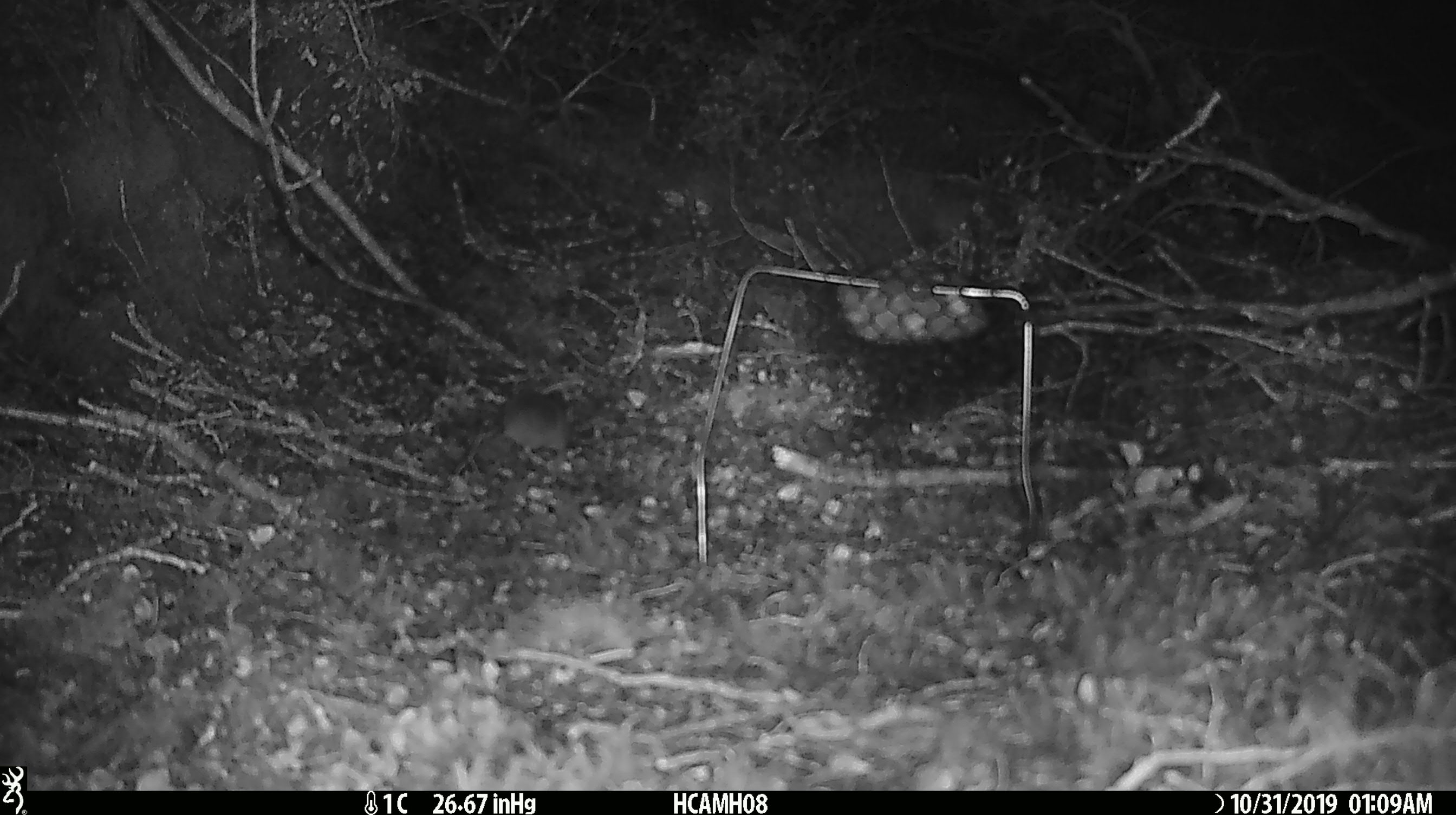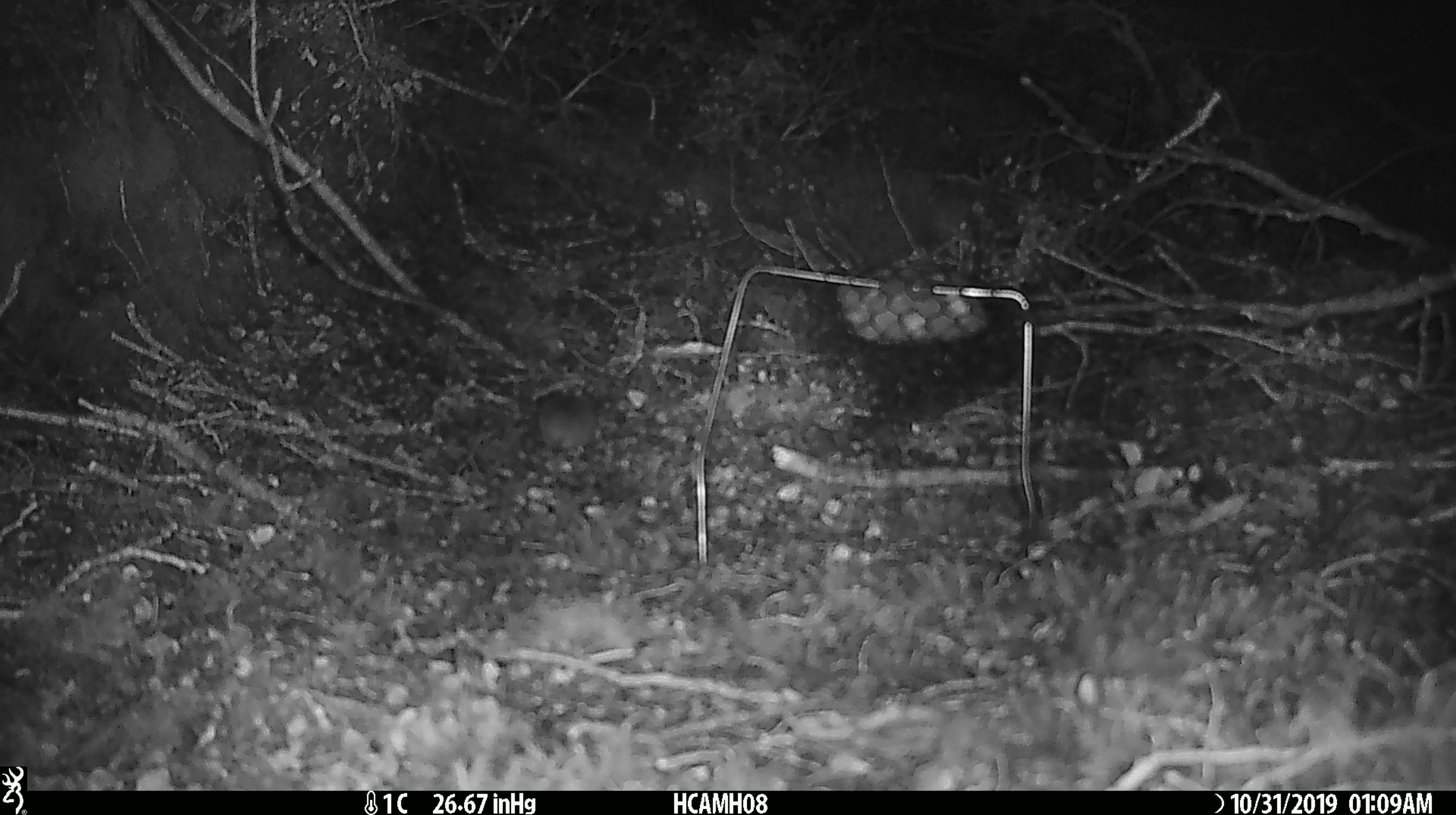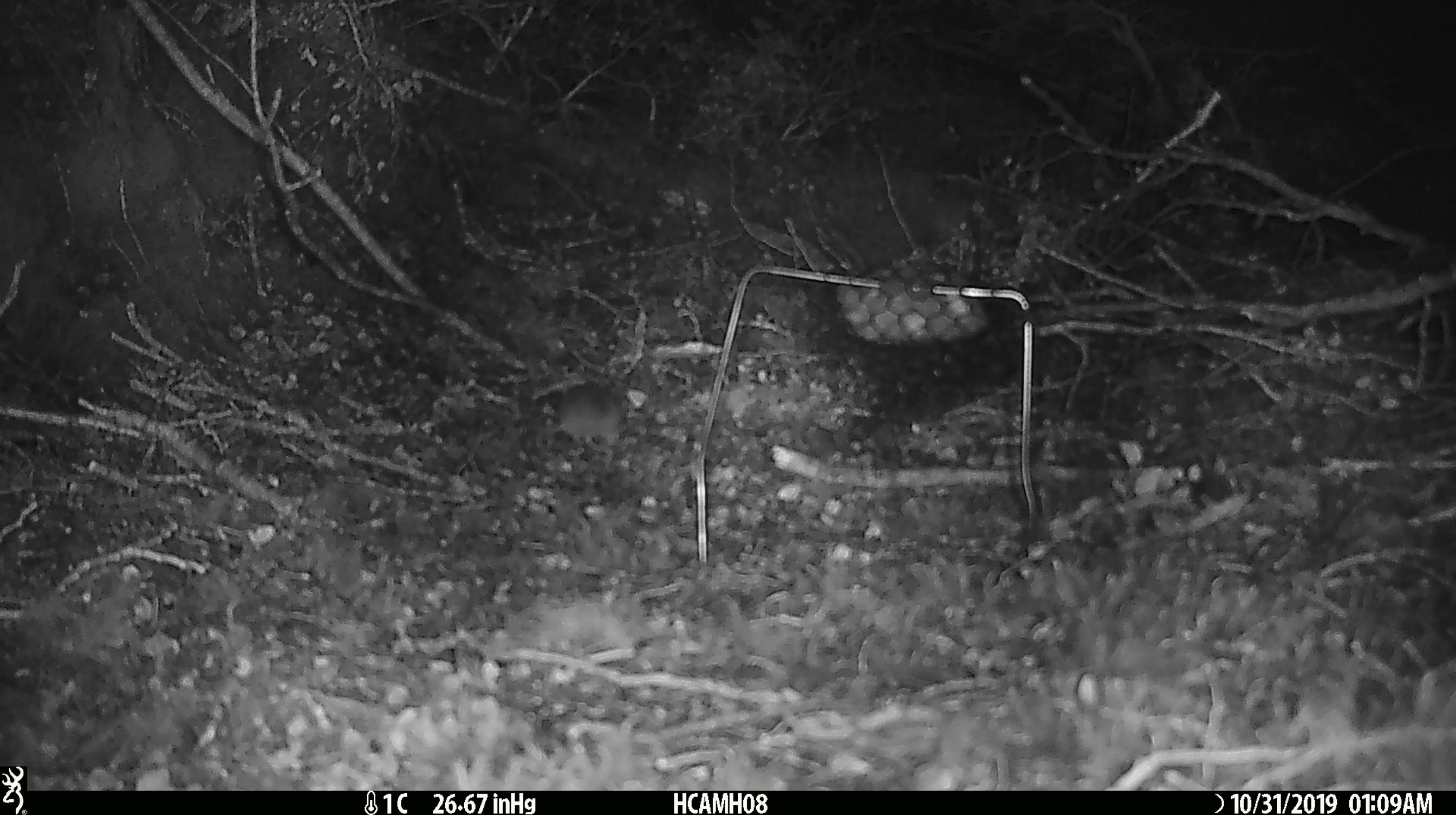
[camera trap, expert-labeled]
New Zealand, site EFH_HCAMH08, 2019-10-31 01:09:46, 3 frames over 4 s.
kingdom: Animalia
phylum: Chordata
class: Mammalia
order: Rodentia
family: Muridae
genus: Mus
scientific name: Mus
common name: mouse